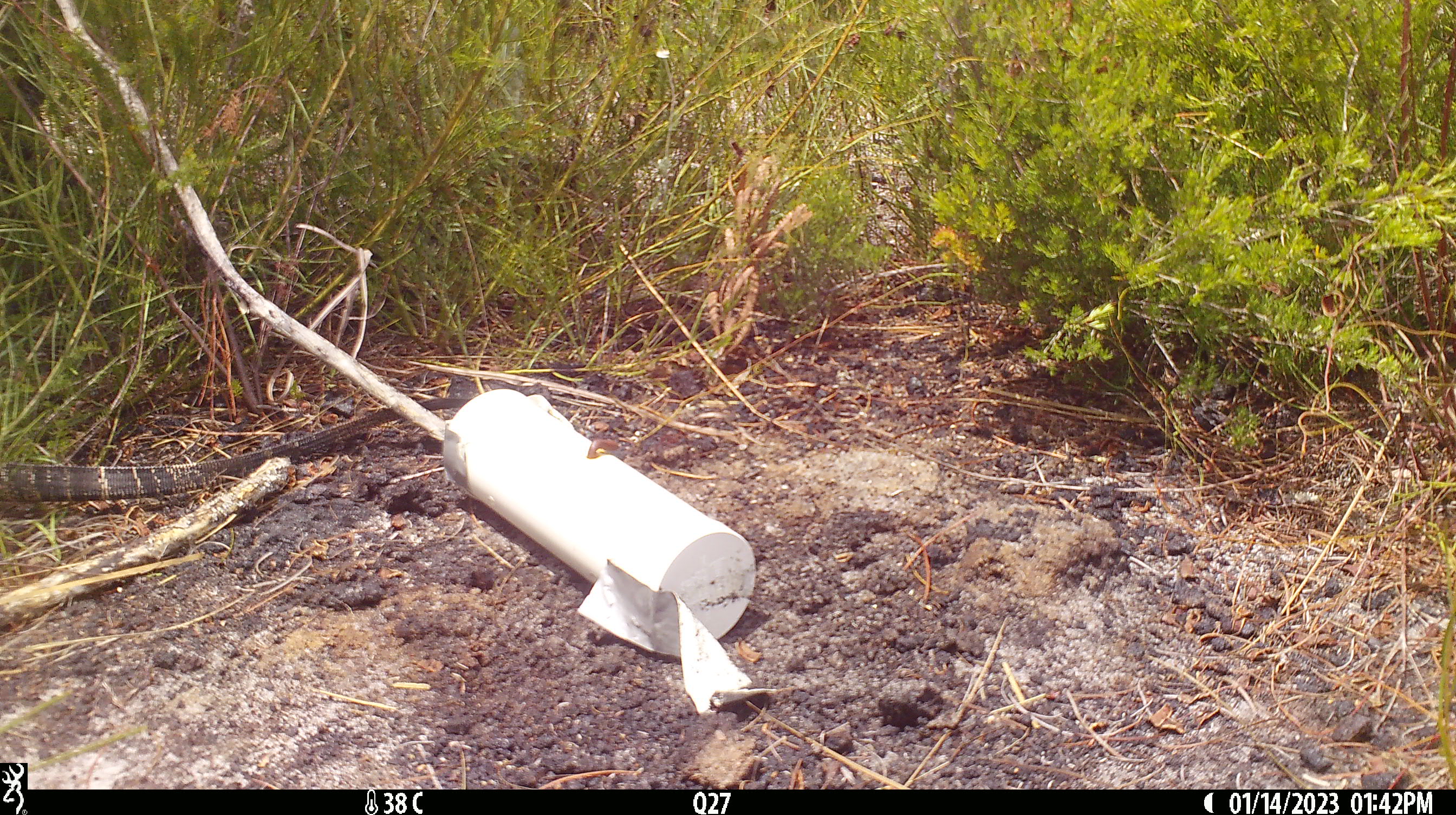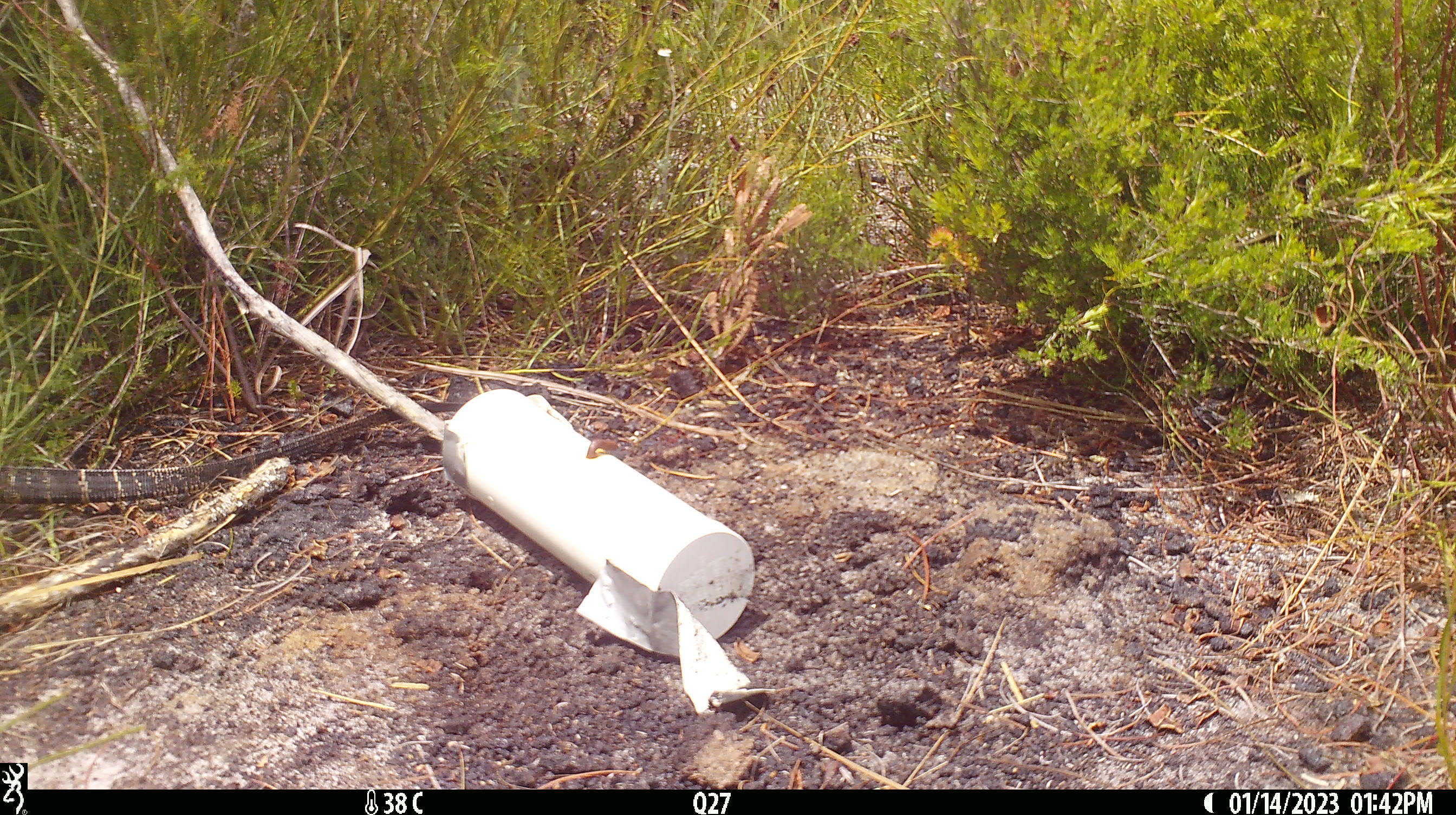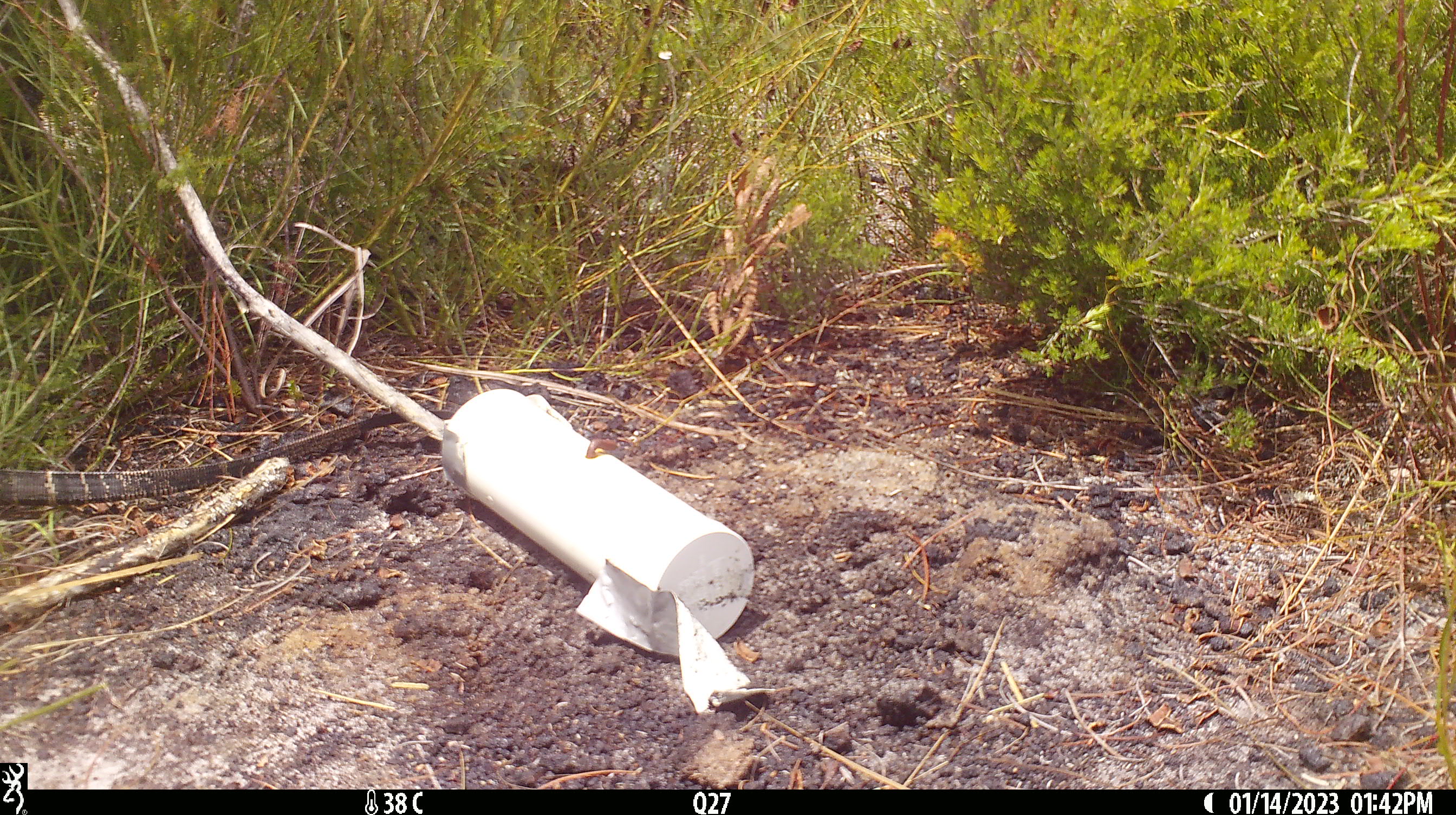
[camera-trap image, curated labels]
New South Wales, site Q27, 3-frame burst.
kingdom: Animalia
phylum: Chordata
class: Reptilia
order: Squamata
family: Varanidae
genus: Varanus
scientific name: Varanus varius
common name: lace monitor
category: goanna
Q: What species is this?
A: Goanna (lace monitor) (Varanus varius).